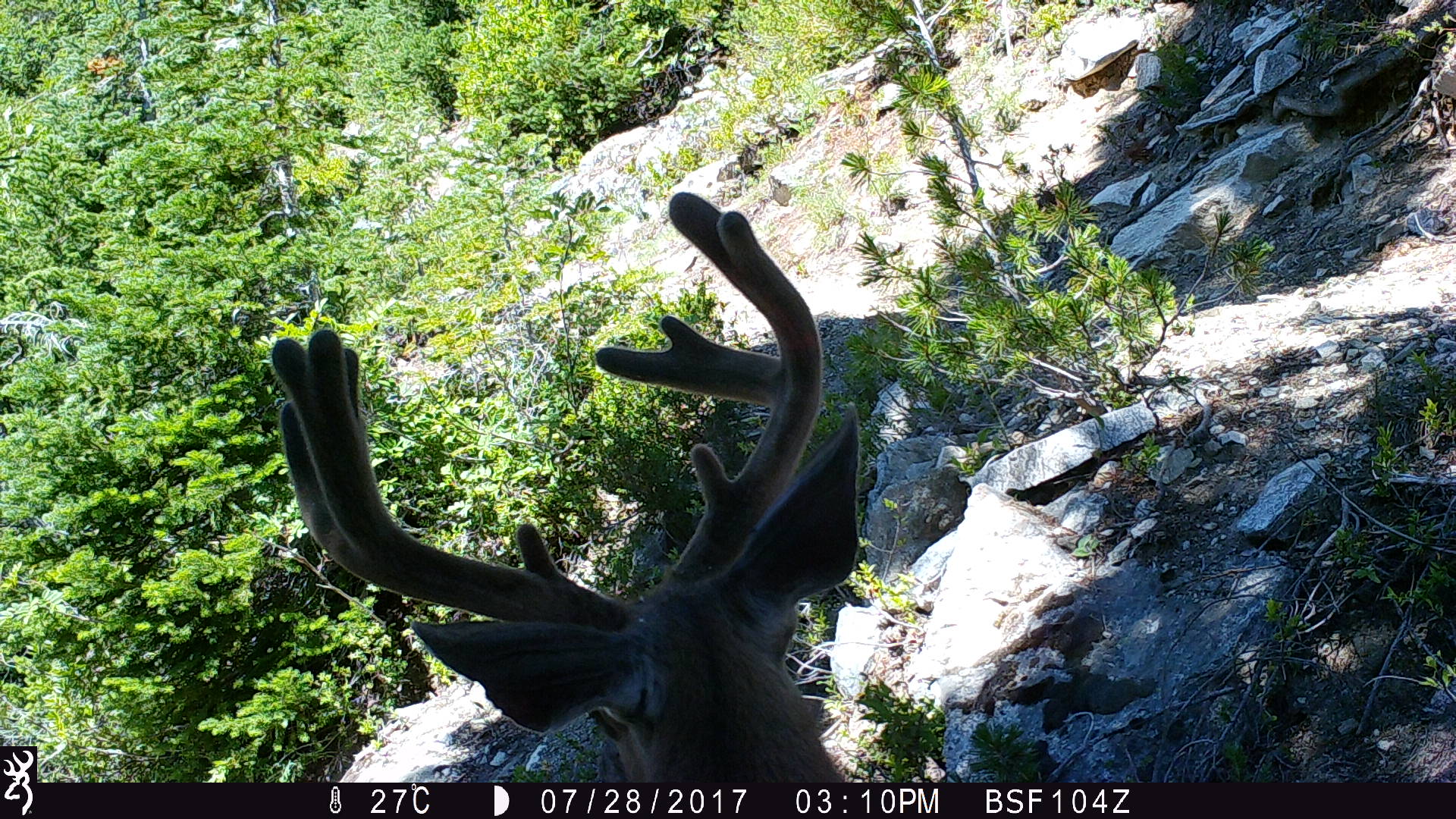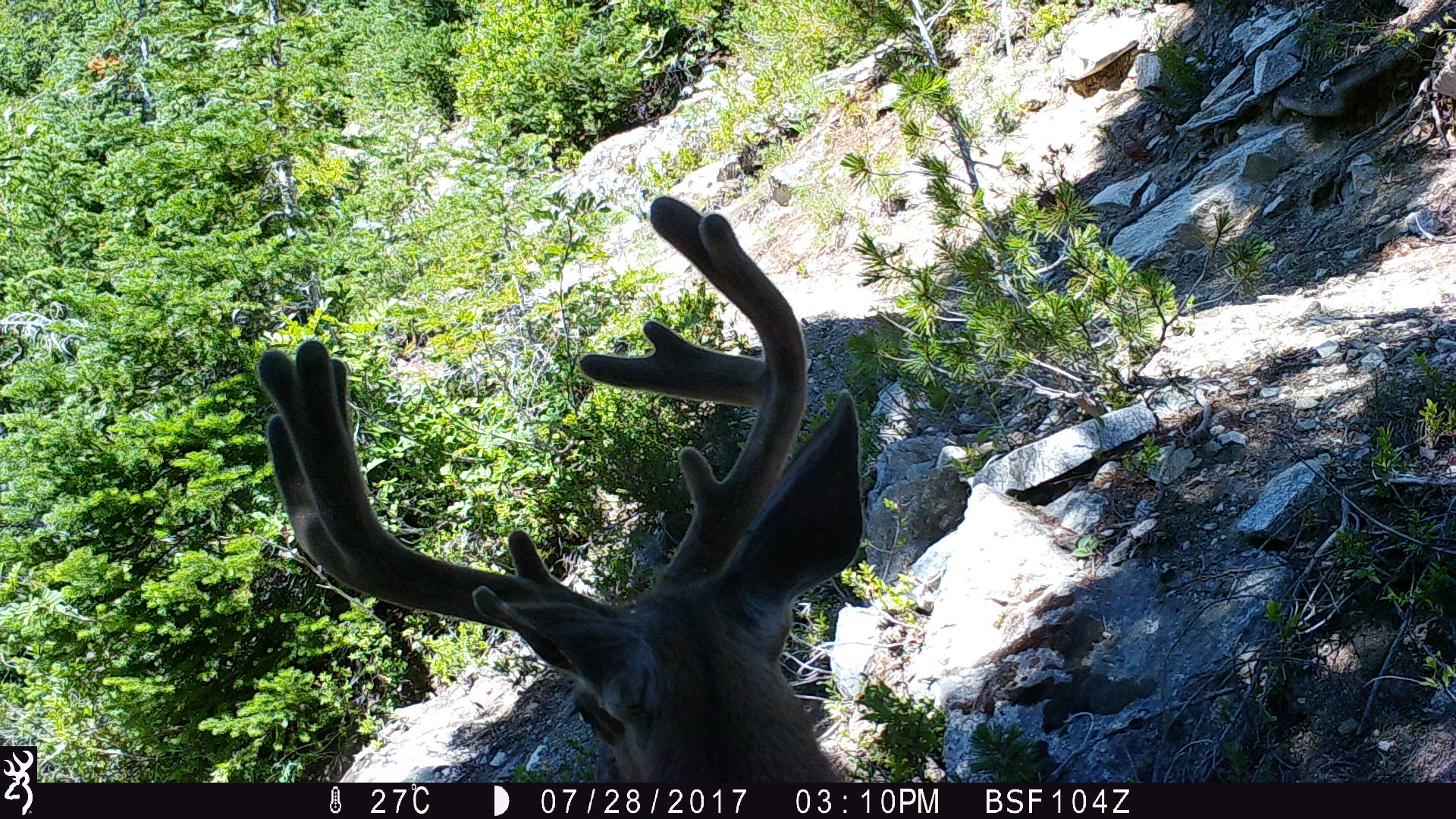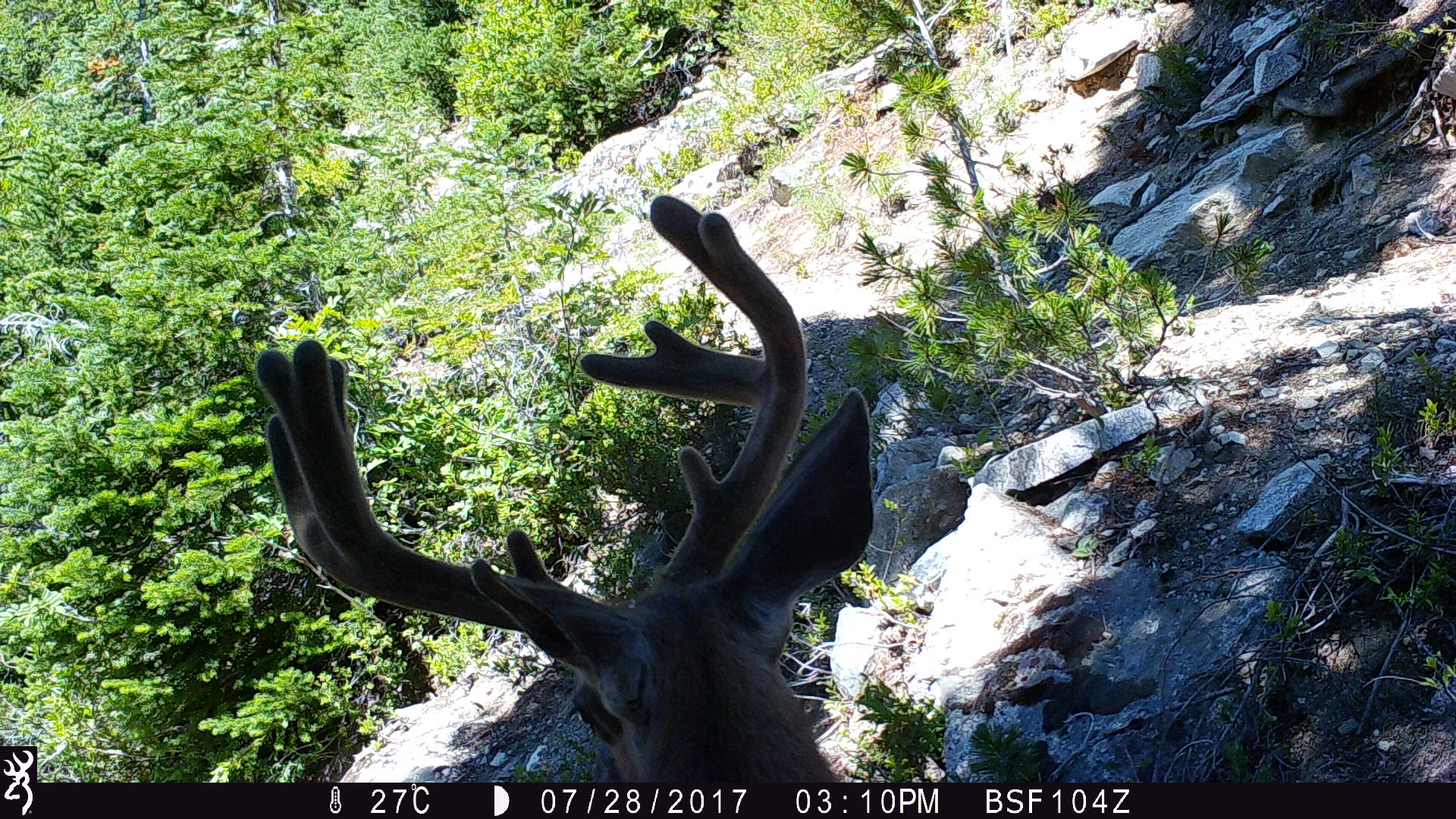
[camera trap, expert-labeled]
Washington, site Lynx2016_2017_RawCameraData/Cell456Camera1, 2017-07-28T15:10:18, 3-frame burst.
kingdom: Animalia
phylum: Chordata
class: Mammalia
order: Artiodactyla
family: Cervidae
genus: Odocoileus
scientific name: Odocoileus hemionus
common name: mule deer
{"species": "Odocoileus hemionus (mule deer)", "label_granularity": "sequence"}